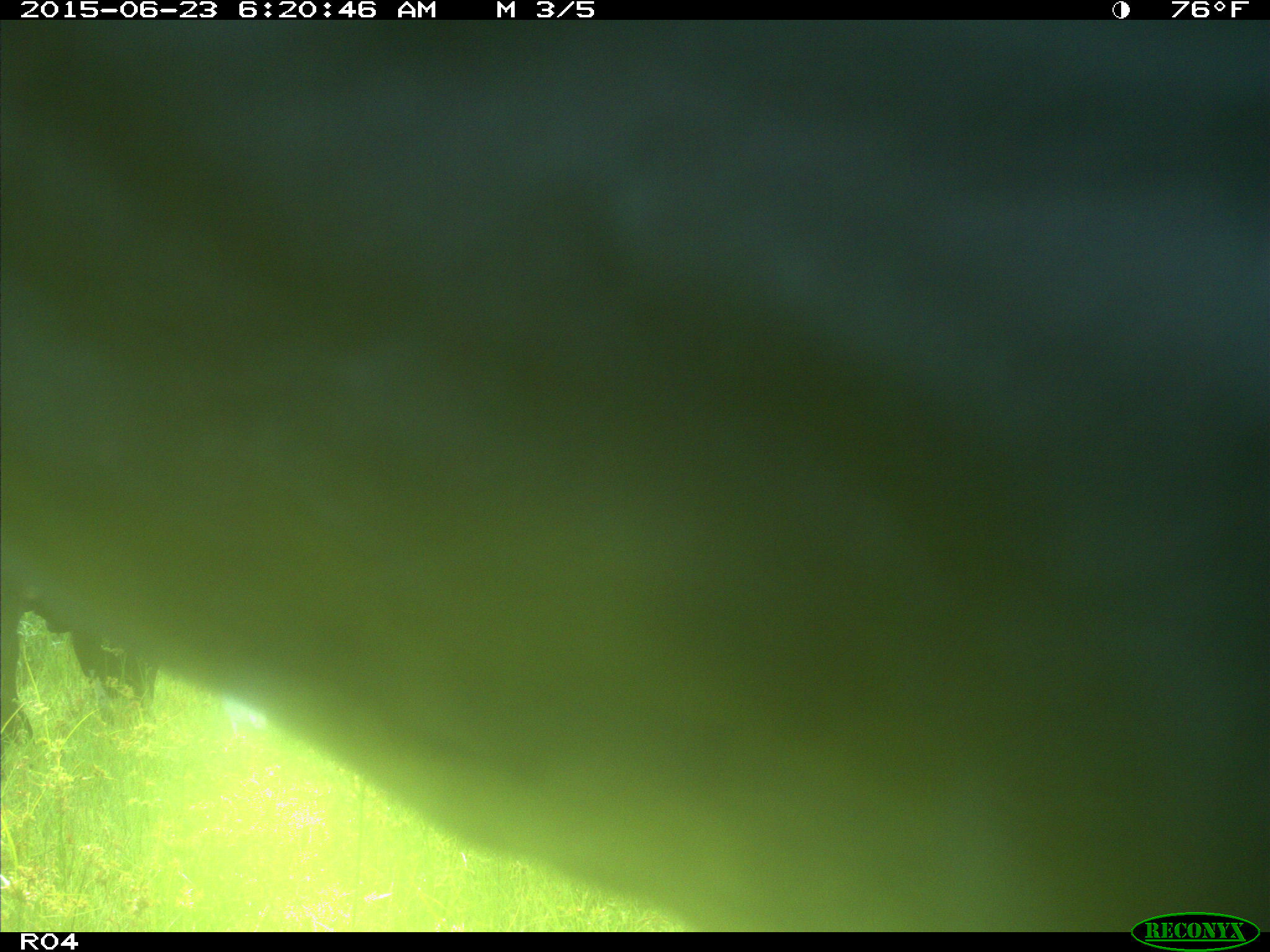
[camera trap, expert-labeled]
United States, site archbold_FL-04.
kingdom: Animalia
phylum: Chordata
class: Mammalia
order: Artiodactyla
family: Bovidae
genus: Bos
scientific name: Bos taurus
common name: domestic cow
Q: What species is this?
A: Bos taurus (domestic cow).